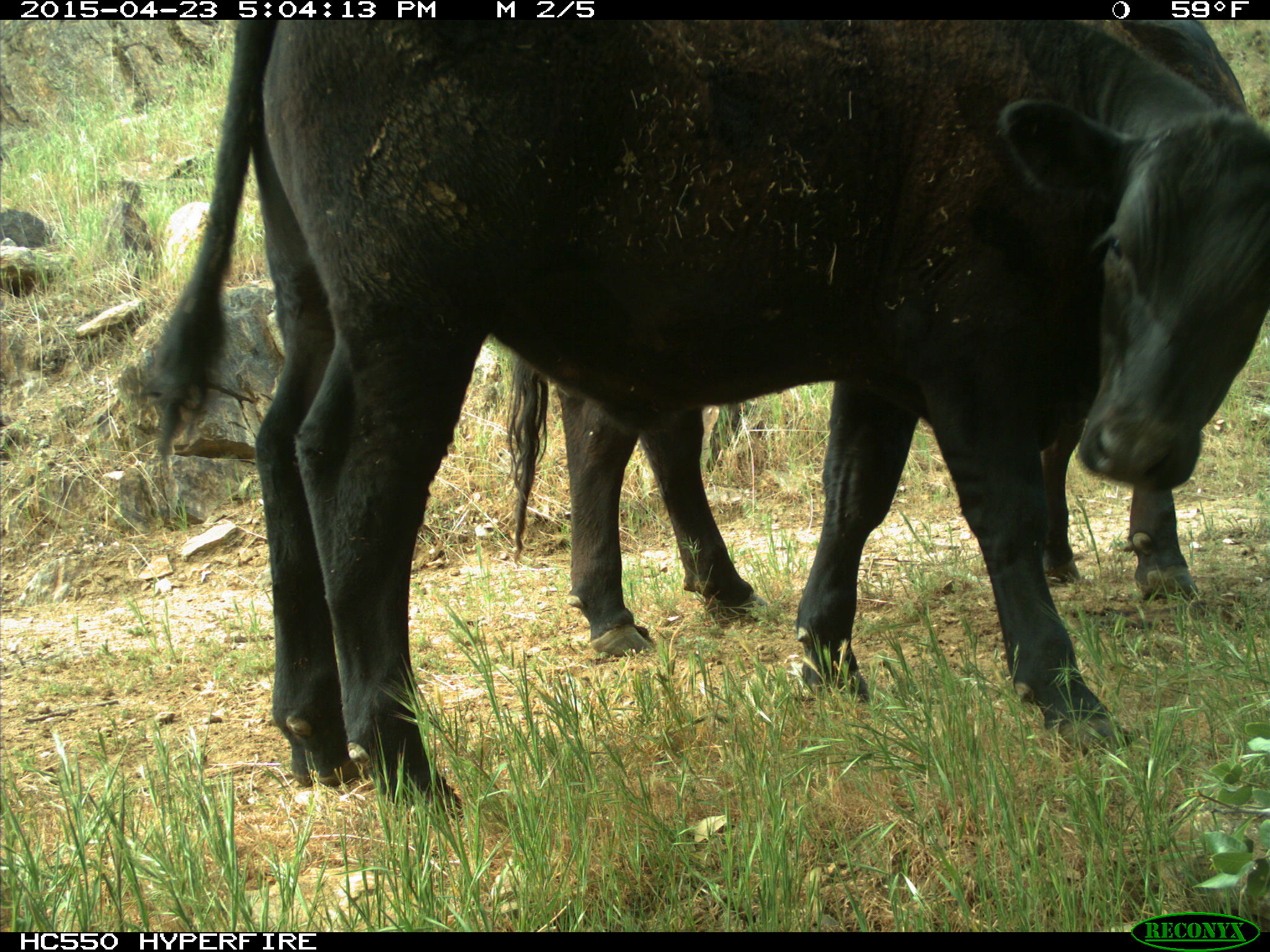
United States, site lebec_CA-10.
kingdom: Animalia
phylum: Chordata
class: Mammalia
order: Artiodactyla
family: Bovidae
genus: Bos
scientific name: Bos taurus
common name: domestic cow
Bos taurus (domestic cow).